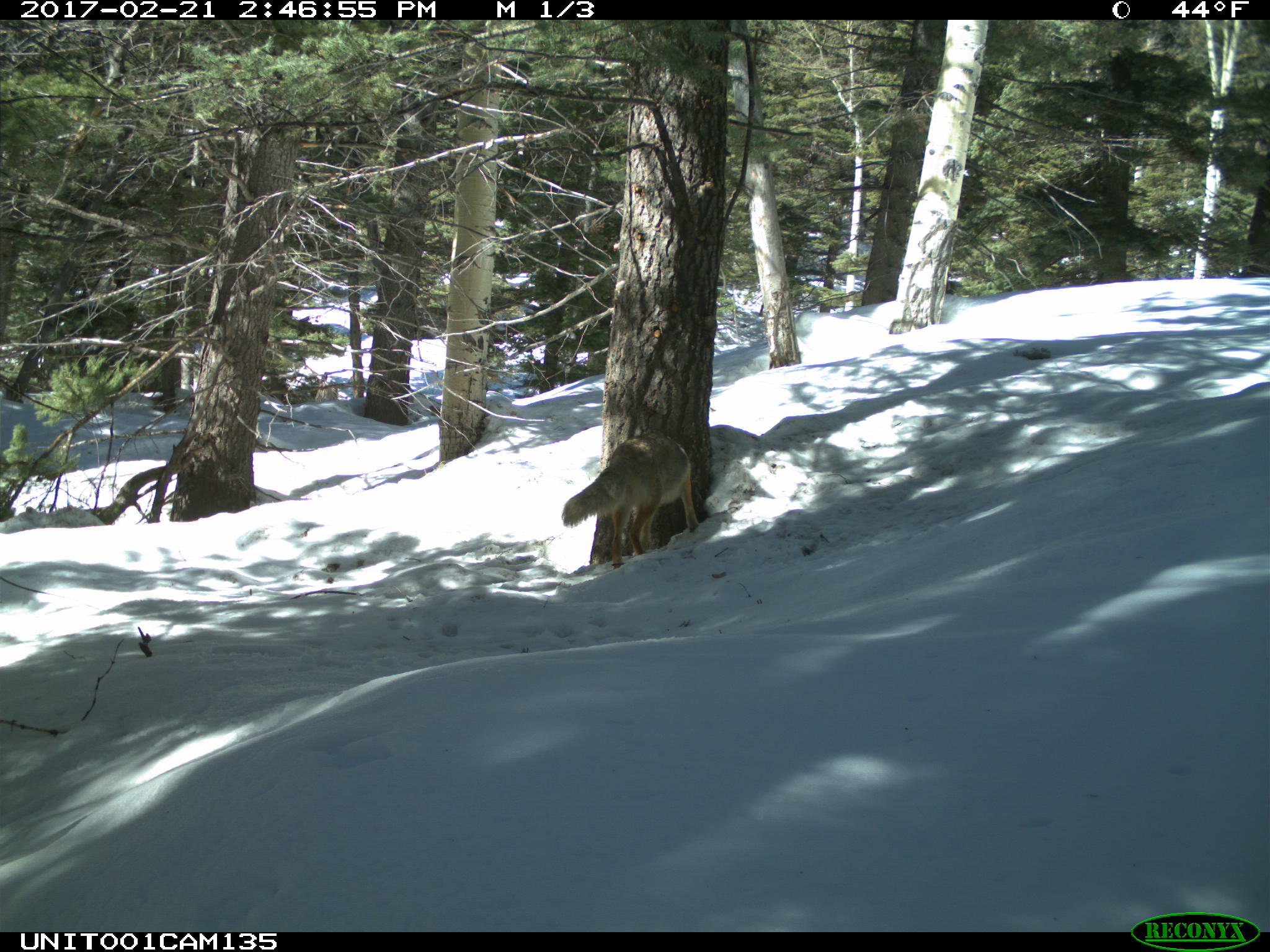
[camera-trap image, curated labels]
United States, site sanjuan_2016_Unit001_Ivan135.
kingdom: Animalia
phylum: Chordata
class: Mammalia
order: Carnivora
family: Canidae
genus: Canis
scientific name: Canis latrans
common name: coyote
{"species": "Canis latrans (coyote)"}